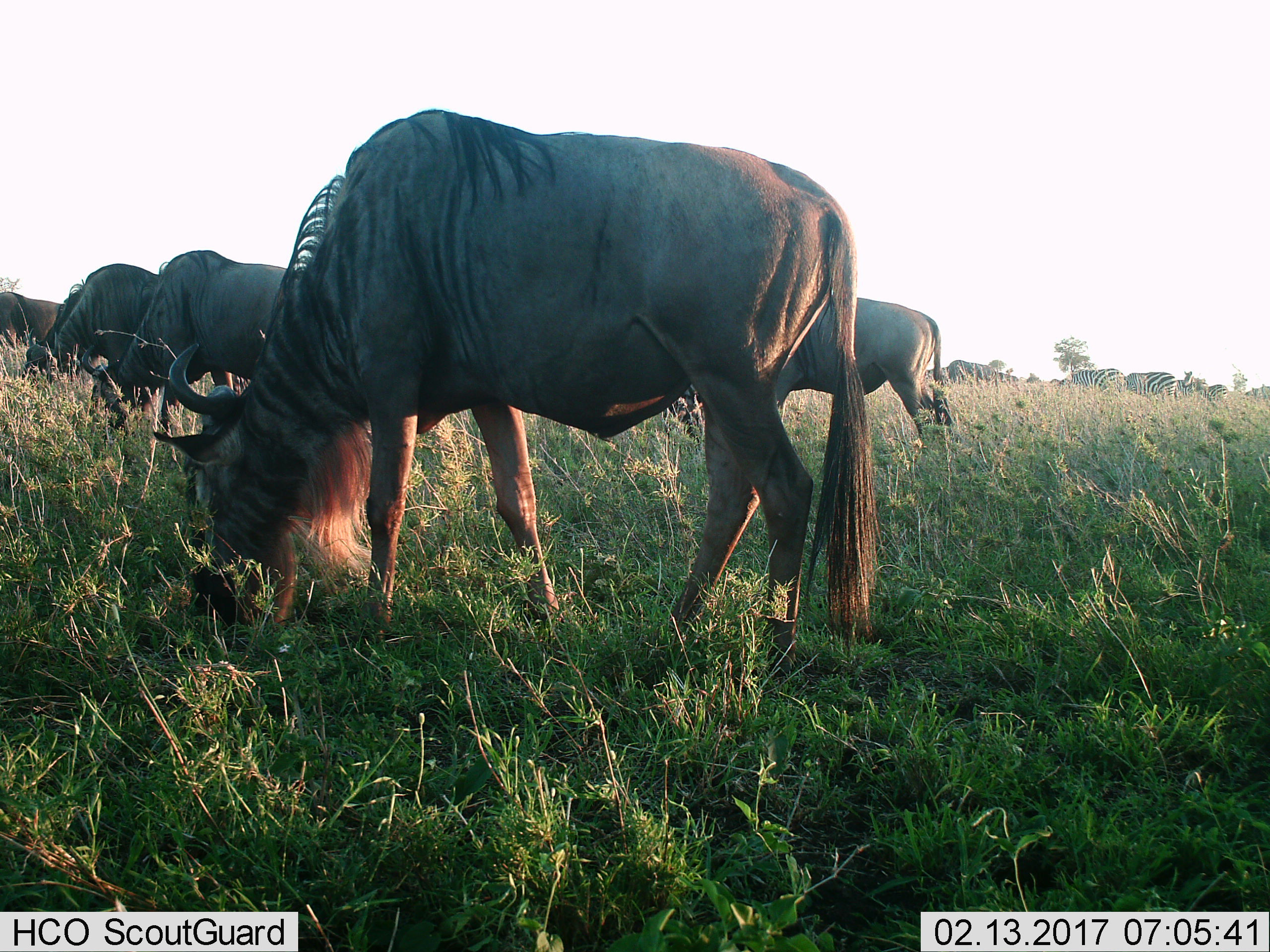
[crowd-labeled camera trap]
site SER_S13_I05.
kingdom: Animalia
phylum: Chordata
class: Mammalia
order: Artiodactyla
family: Bovidae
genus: Connochaetes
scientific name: Connochaetes taurinus taurinus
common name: blue wildebeest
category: wildebeestblue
Wildebeestblue (blue wildebeest) (Connochaetes taurinus taurinus), count 5. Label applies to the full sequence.